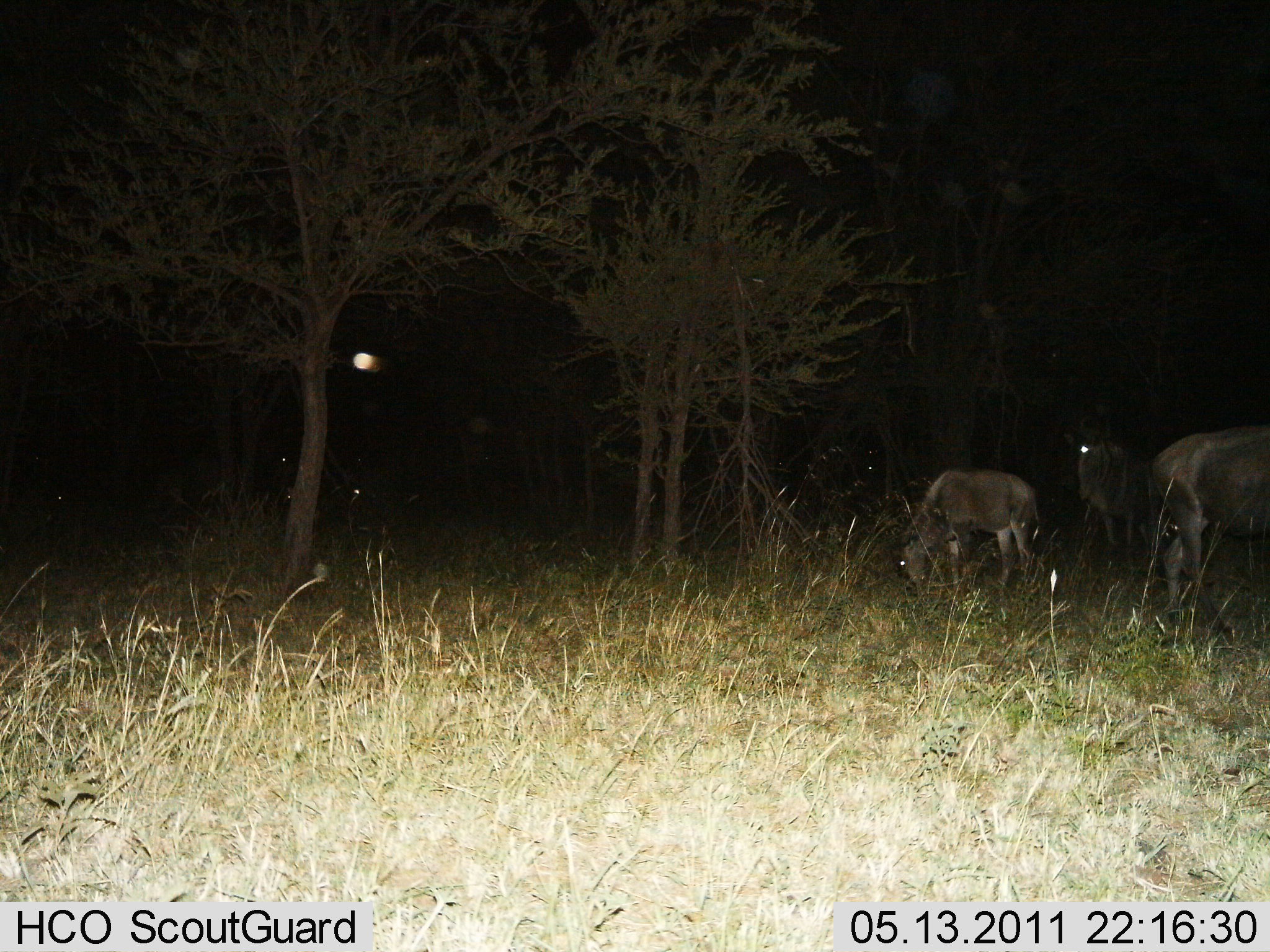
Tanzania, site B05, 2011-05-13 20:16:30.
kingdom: Animalia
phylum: Chordata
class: Mammalia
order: Artiodactyla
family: Bovidae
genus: Connochaetes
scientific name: Connochaetes taurinus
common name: blue wildebeest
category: wildebeest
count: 3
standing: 70%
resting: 0%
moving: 0%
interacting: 0%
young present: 30%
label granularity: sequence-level